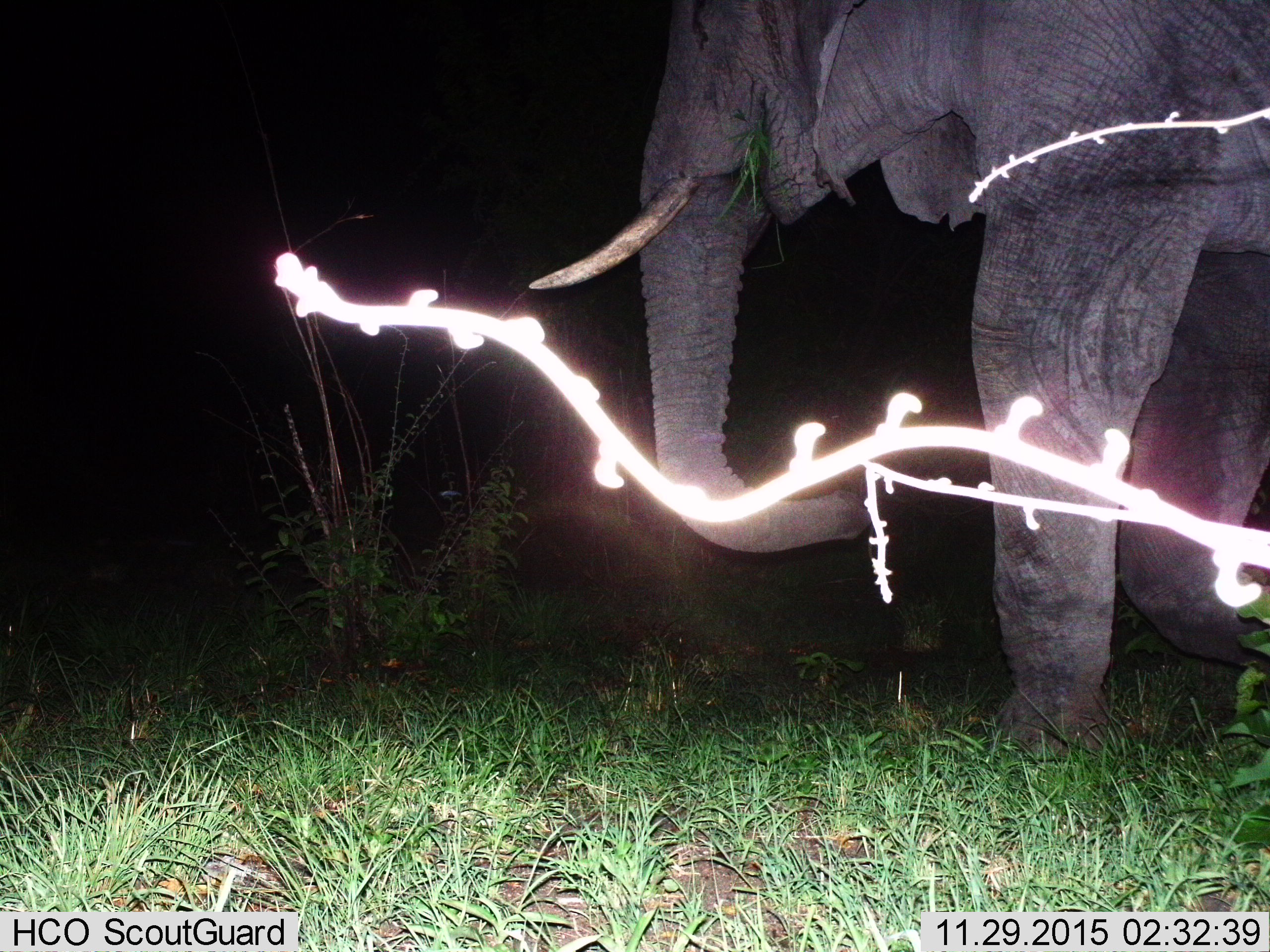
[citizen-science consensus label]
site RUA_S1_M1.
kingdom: Animalia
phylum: Chordata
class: Mammalia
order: Proboscidea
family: Elephantidae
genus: Loxodonta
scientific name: Loxodonta africana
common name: african bush elephant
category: elephant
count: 1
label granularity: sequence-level